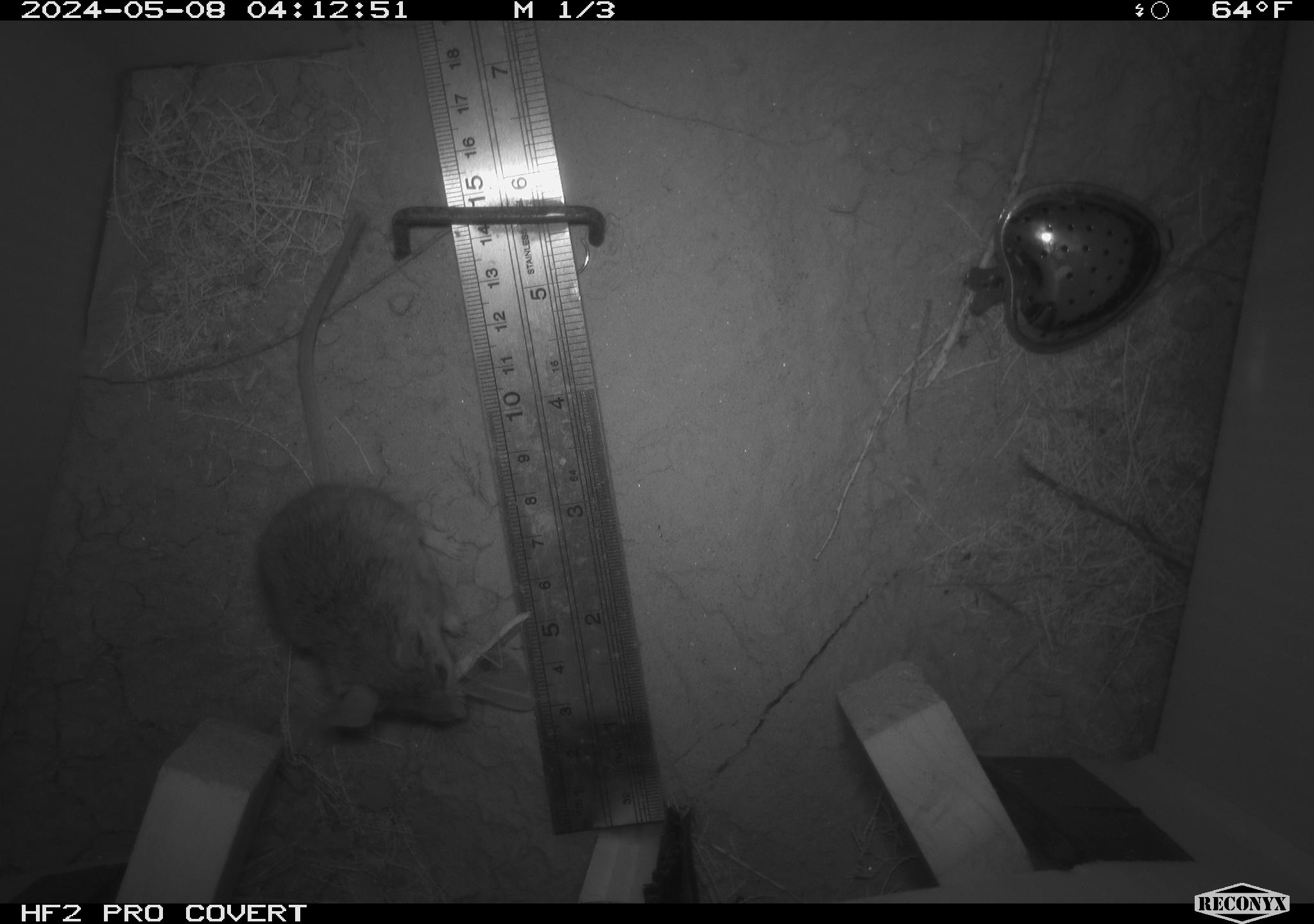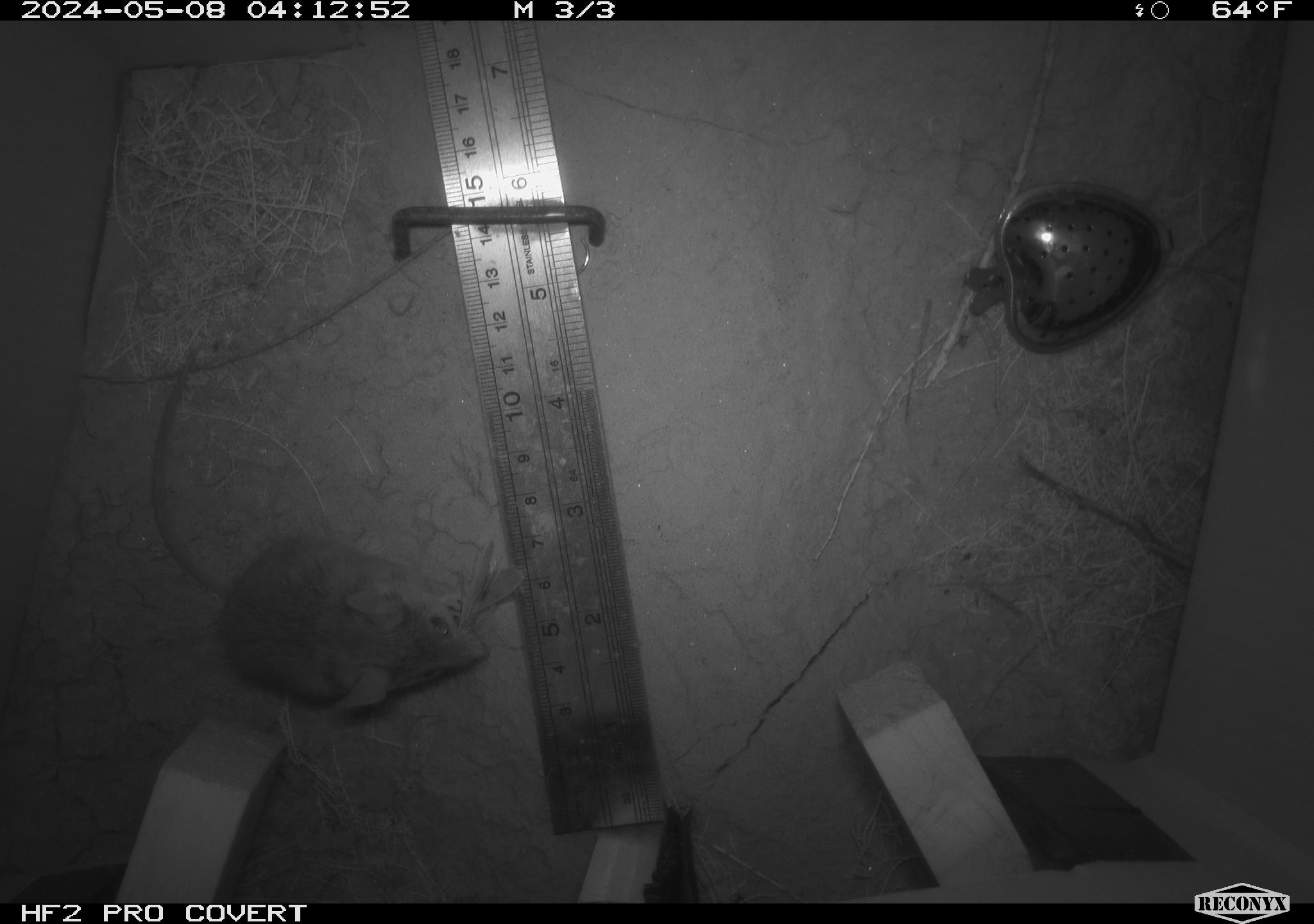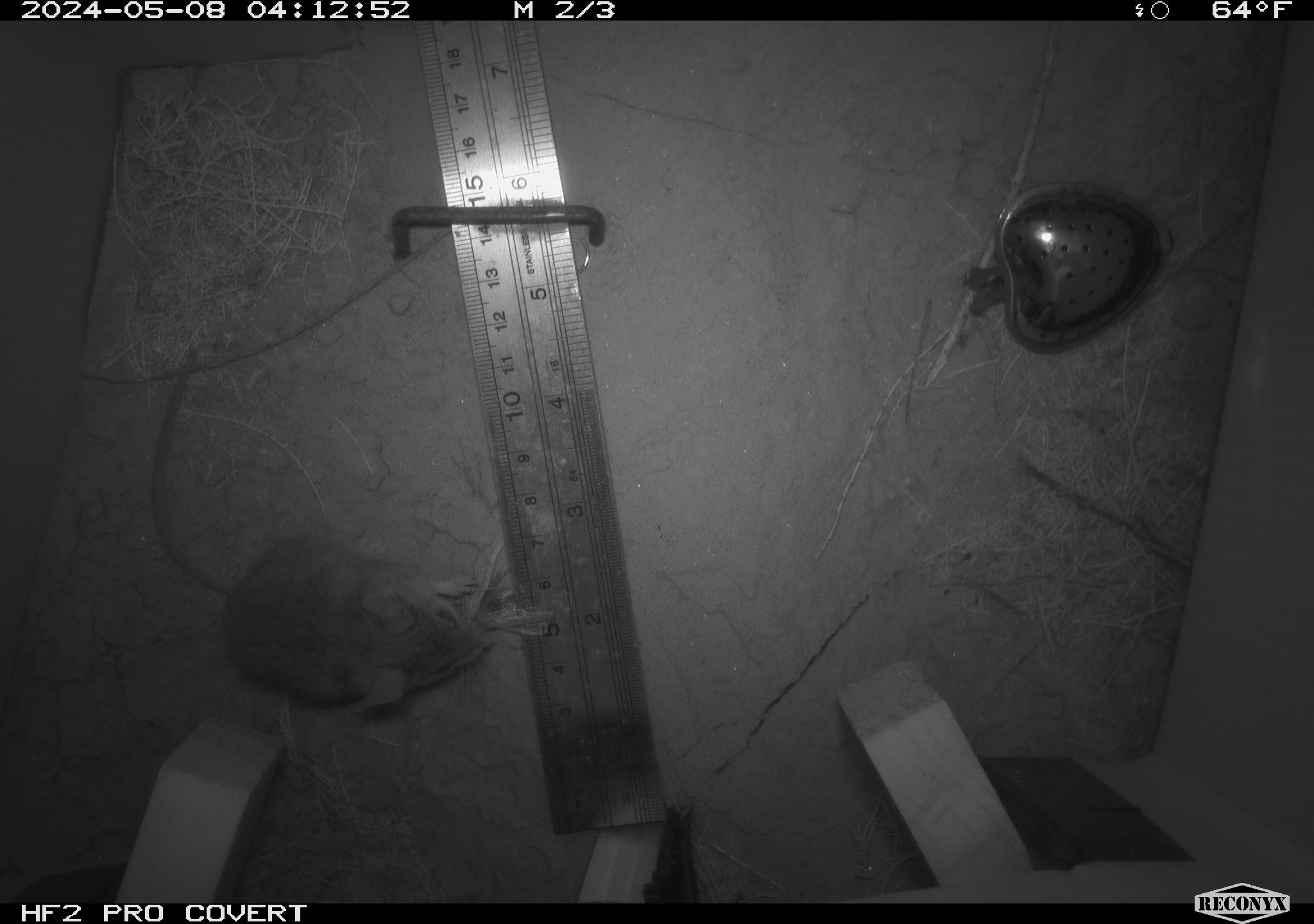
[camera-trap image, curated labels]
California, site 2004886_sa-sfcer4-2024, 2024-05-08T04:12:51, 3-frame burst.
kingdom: Animalia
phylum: Chordata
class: Mammalia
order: Rodentia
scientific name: Rodentia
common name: mouse species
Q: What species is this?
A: Mouse species (Rodentia).